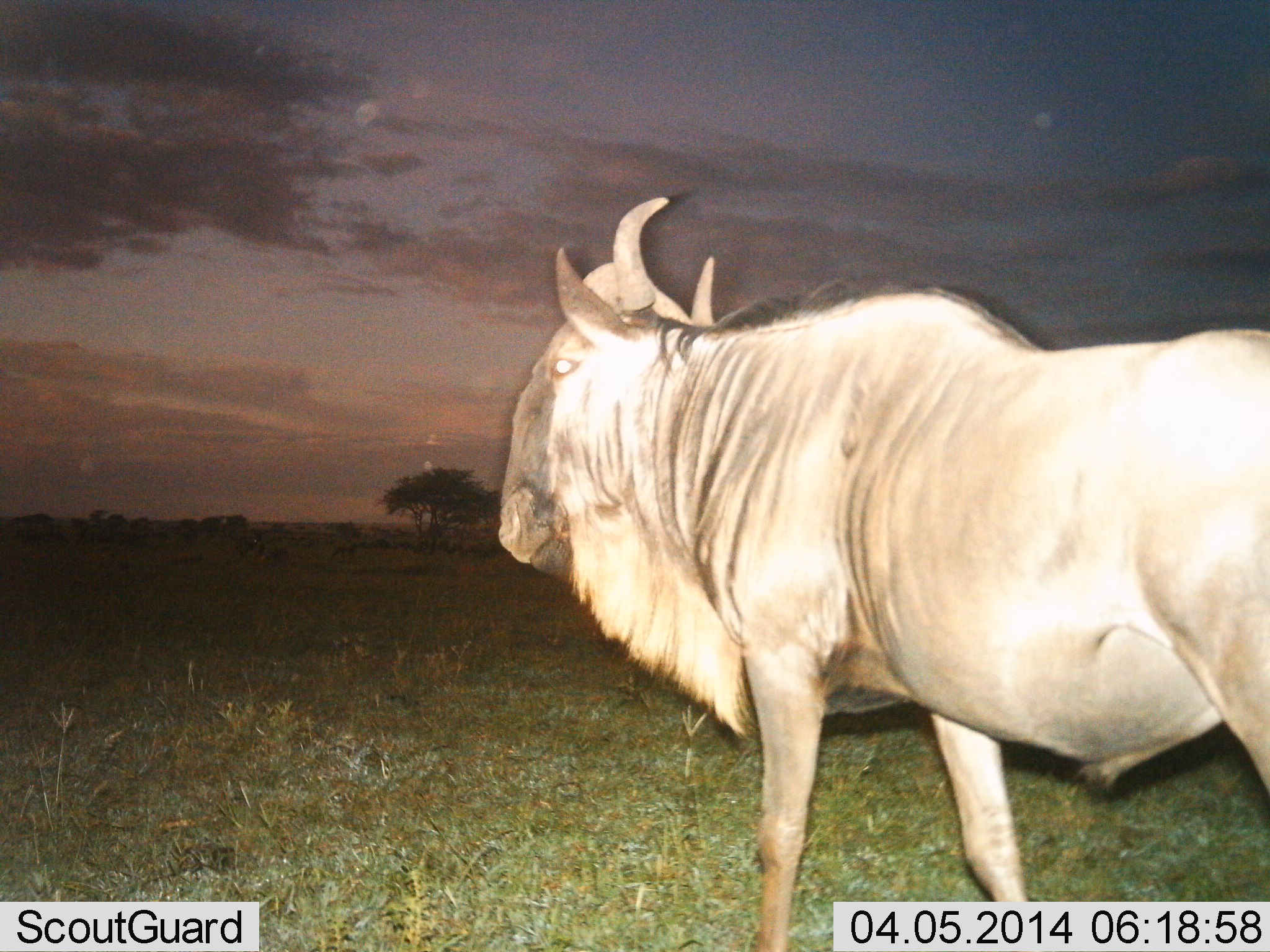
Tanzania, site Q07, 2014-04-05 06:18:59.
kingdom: Animalia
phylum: Chordata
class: Mammalia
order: Artiodactyla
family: Bovidae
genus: Connochaetes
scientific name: Connochaetes taurinus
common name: blue wildebeest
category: wildebeest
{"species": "wildebeest (blue wildebeest) (Connochaetes taurinus)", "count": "1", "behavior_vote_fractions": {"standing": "80%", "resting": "0%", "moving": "20%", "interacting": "0%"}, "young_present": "0%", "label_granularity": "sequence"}